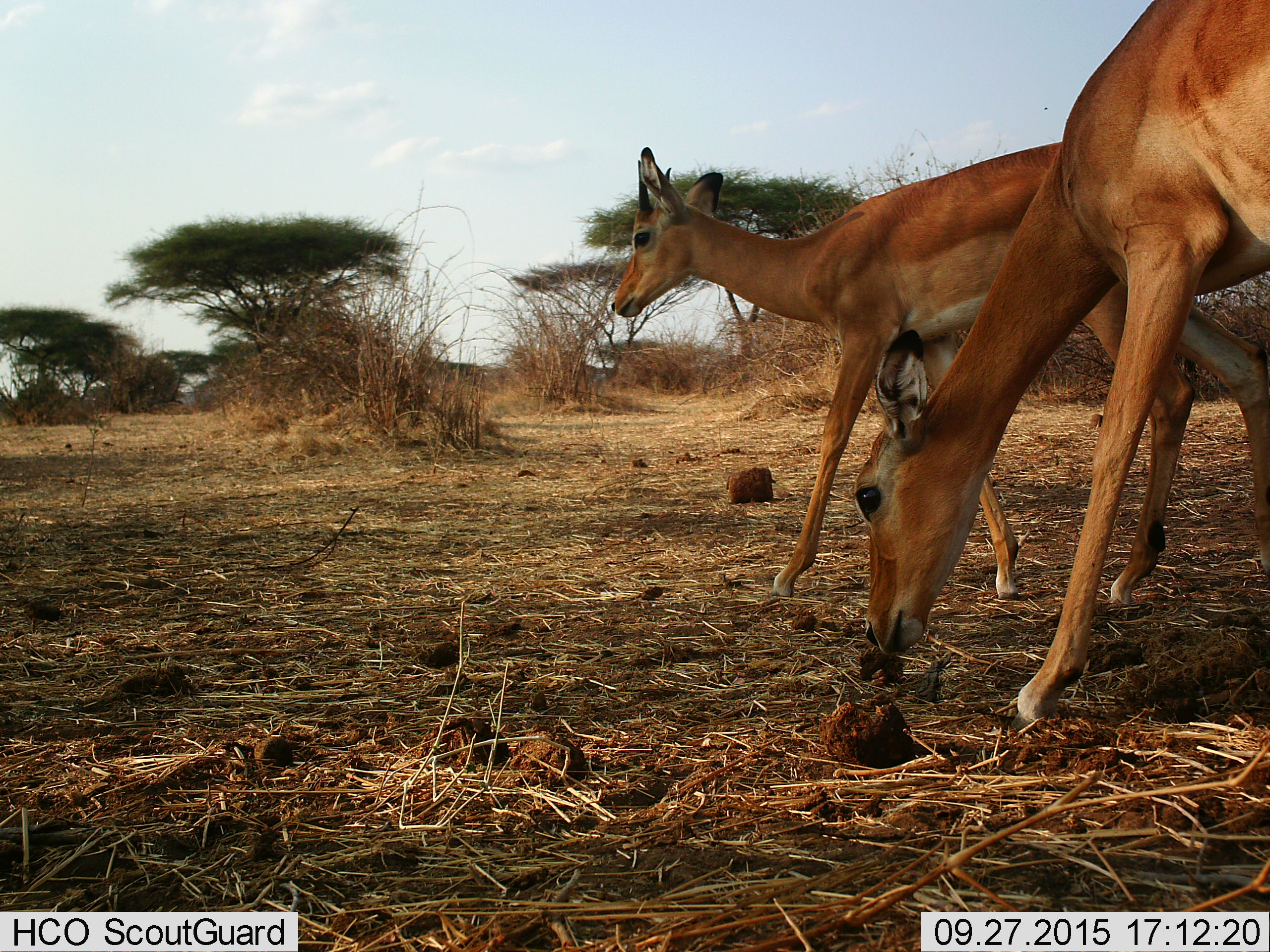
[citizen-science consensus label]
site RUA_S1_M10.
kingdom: Animalia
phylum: Chordata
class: Mammalia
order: Artiodactyla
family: Bovidae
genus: Aepyceros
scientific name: Aepyceros melampus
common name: impala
Impala (Aepyceros melampus), count 2. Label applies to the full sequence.